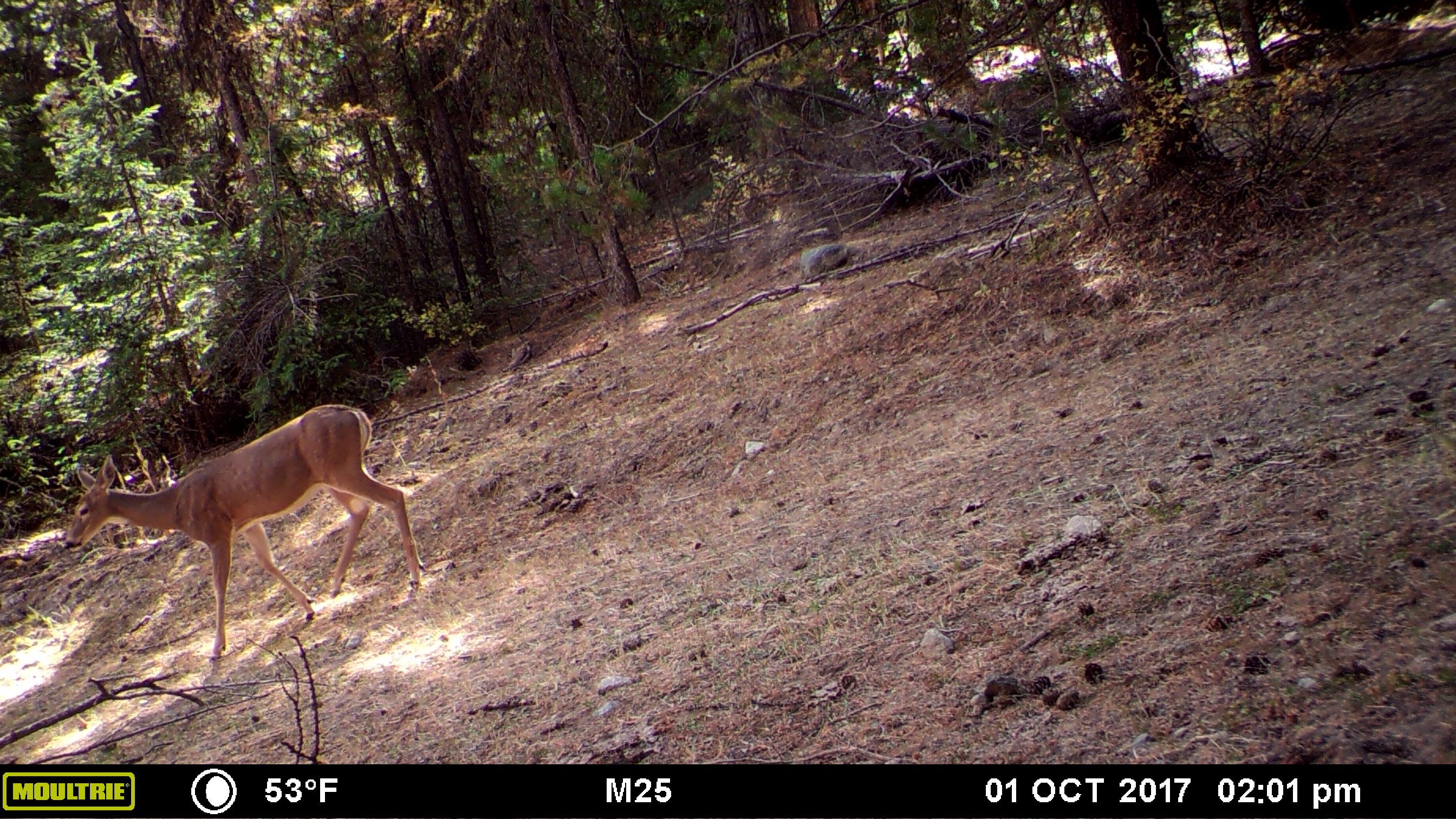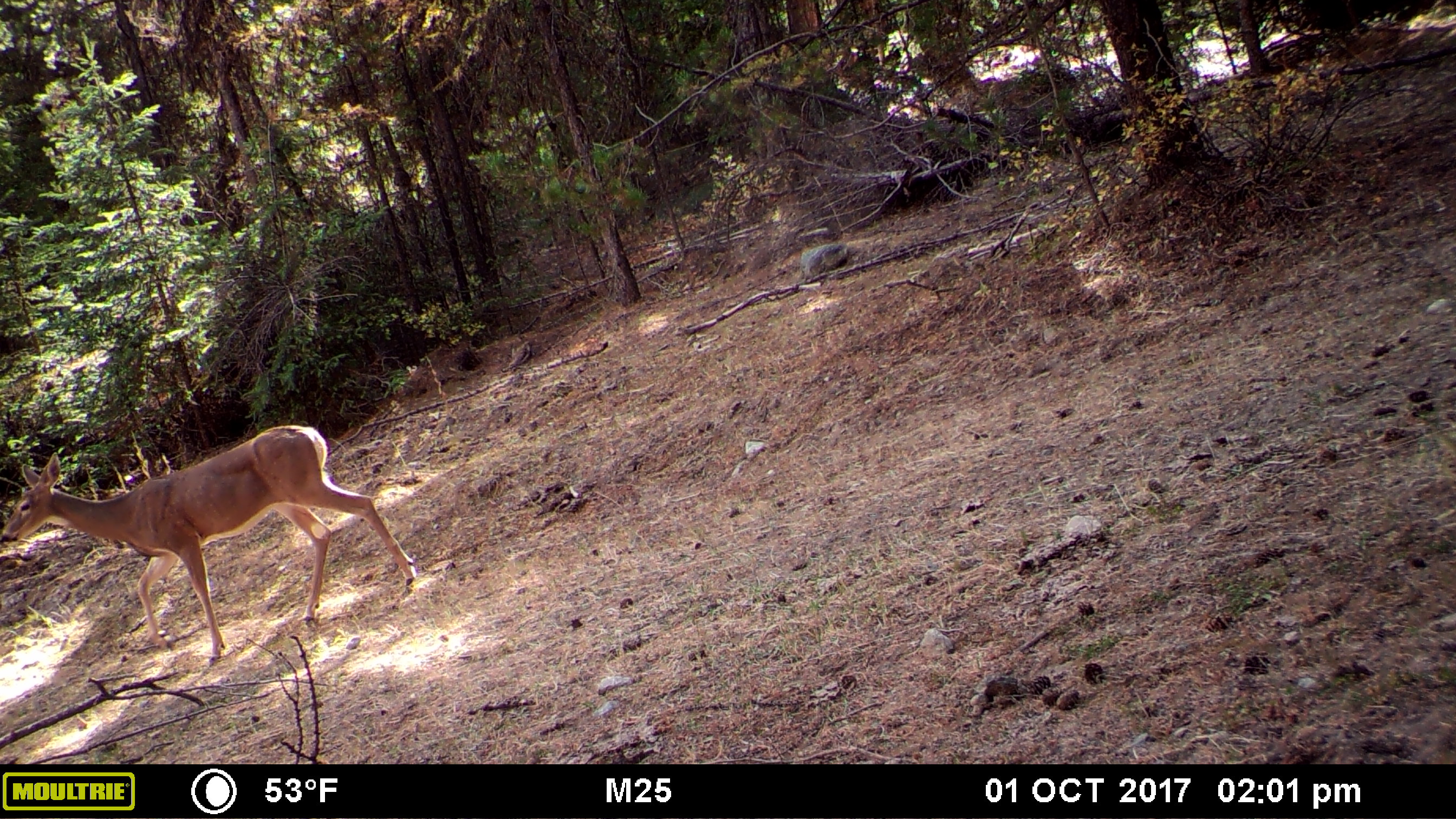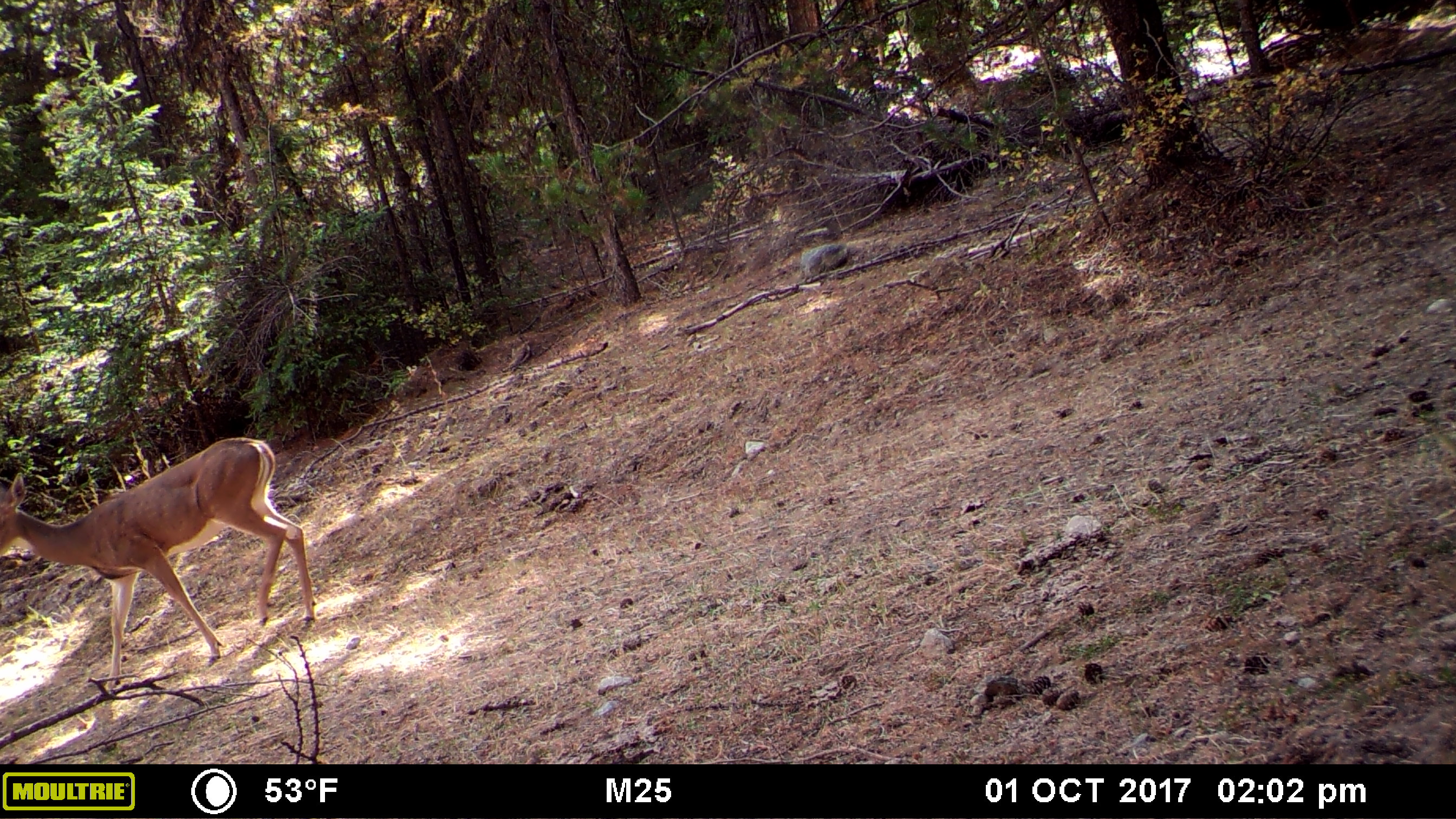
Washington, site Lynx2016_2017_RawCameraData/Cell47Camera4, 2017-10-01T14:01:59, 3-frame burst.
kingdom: Animalia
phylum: Chordata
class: Mammalia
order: Artiodactyla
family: Cervidae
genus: Odocoileus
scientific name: Odocoileus virginianus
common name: white-tailed deer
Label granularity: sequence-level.